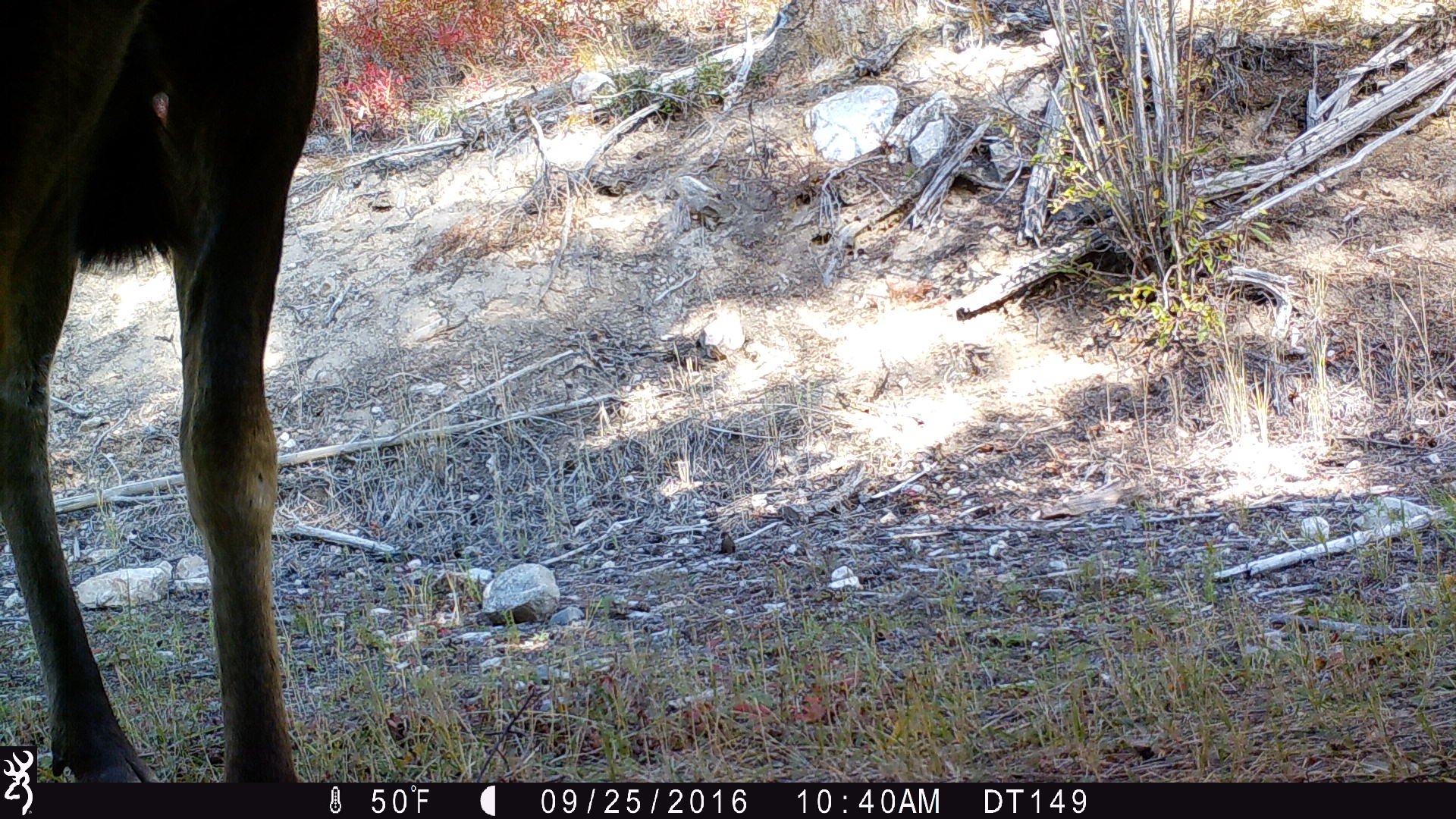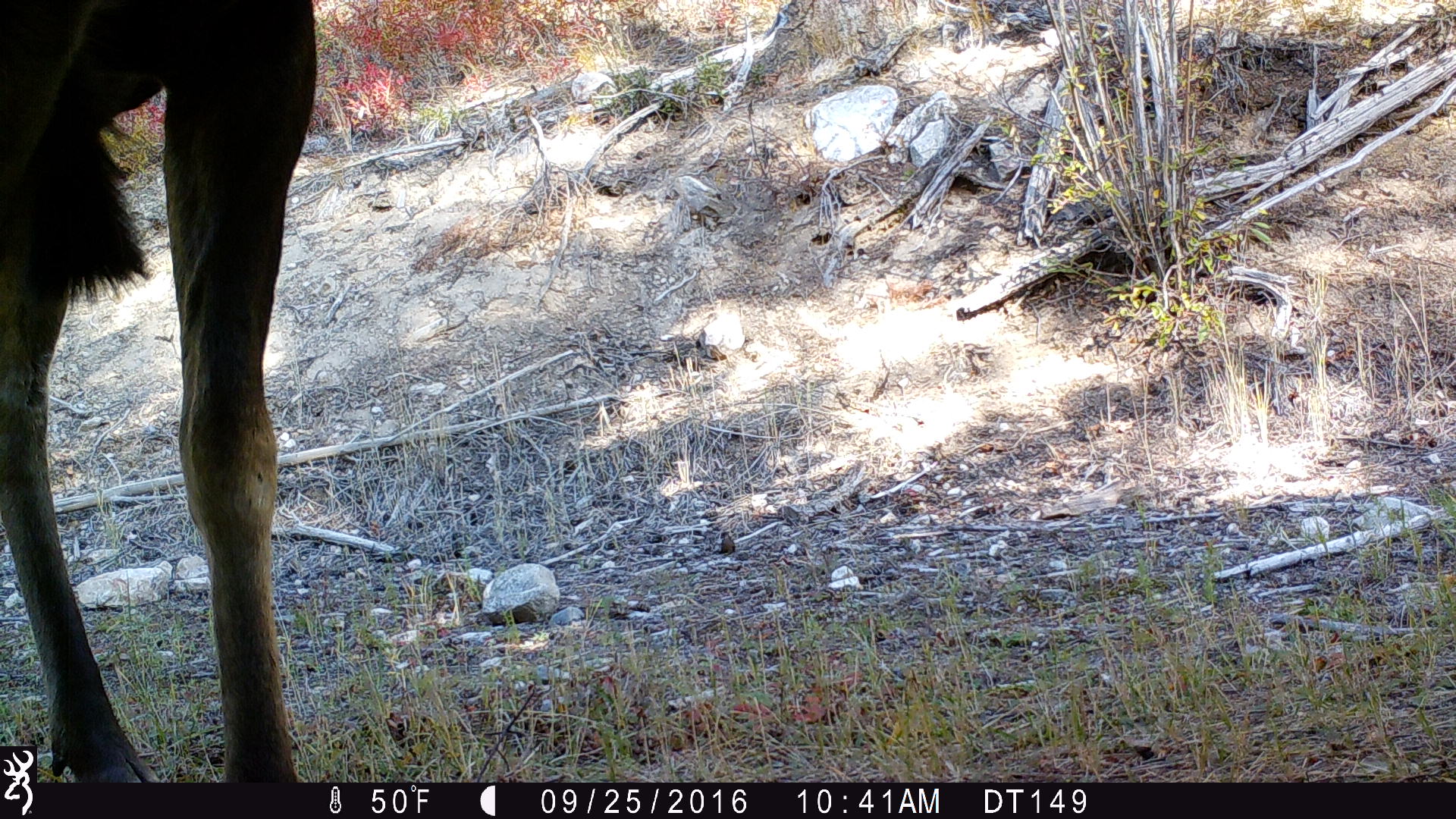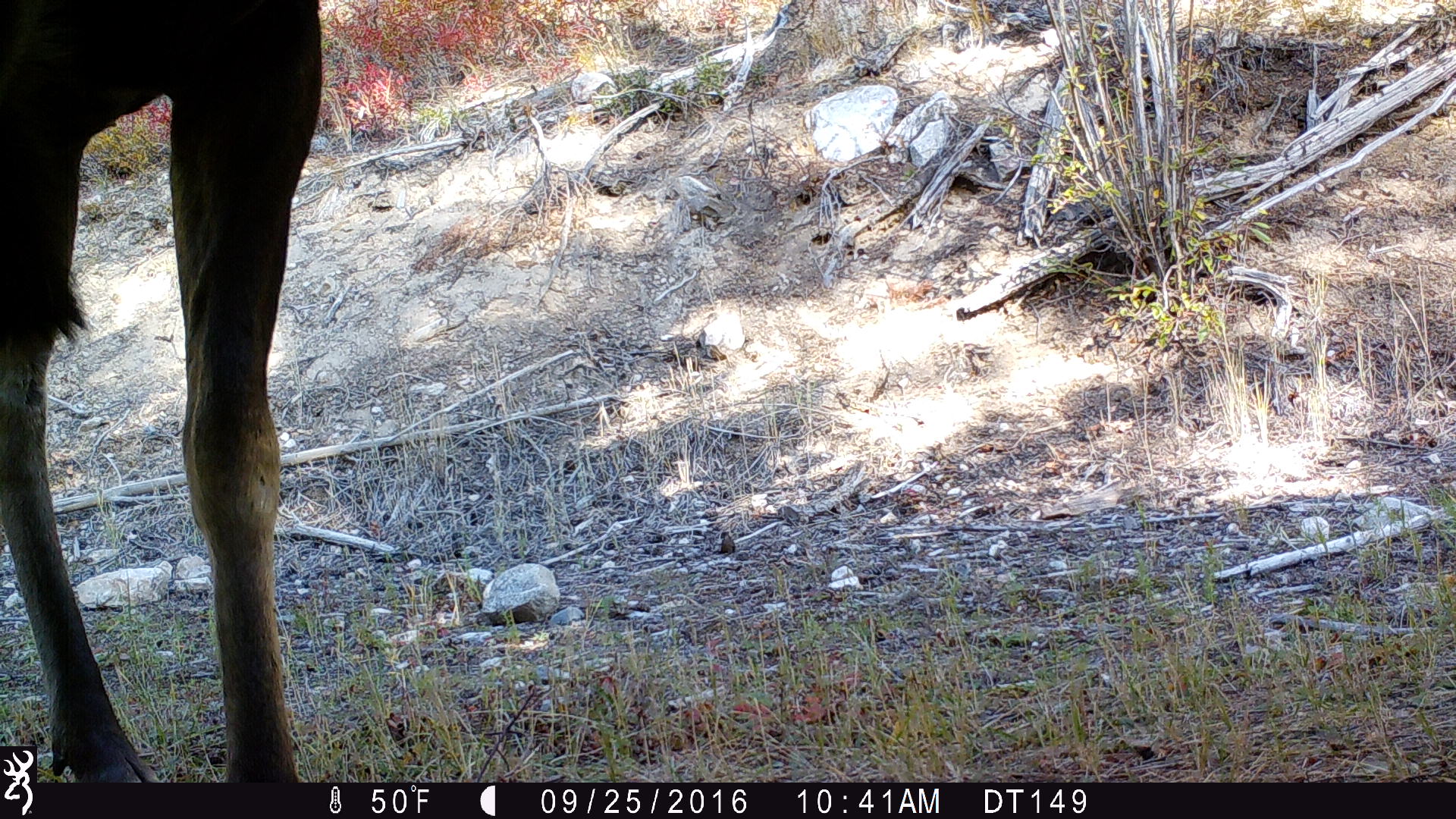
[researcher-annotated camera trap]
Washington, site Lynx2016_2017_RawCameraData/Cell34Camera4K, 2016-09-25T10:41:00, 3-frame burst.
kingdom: Animalia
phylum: Chordata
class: Mammalia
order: Artiodactyla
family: Cervidae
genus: Alces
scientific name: Alces alces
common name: moose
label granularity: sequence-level